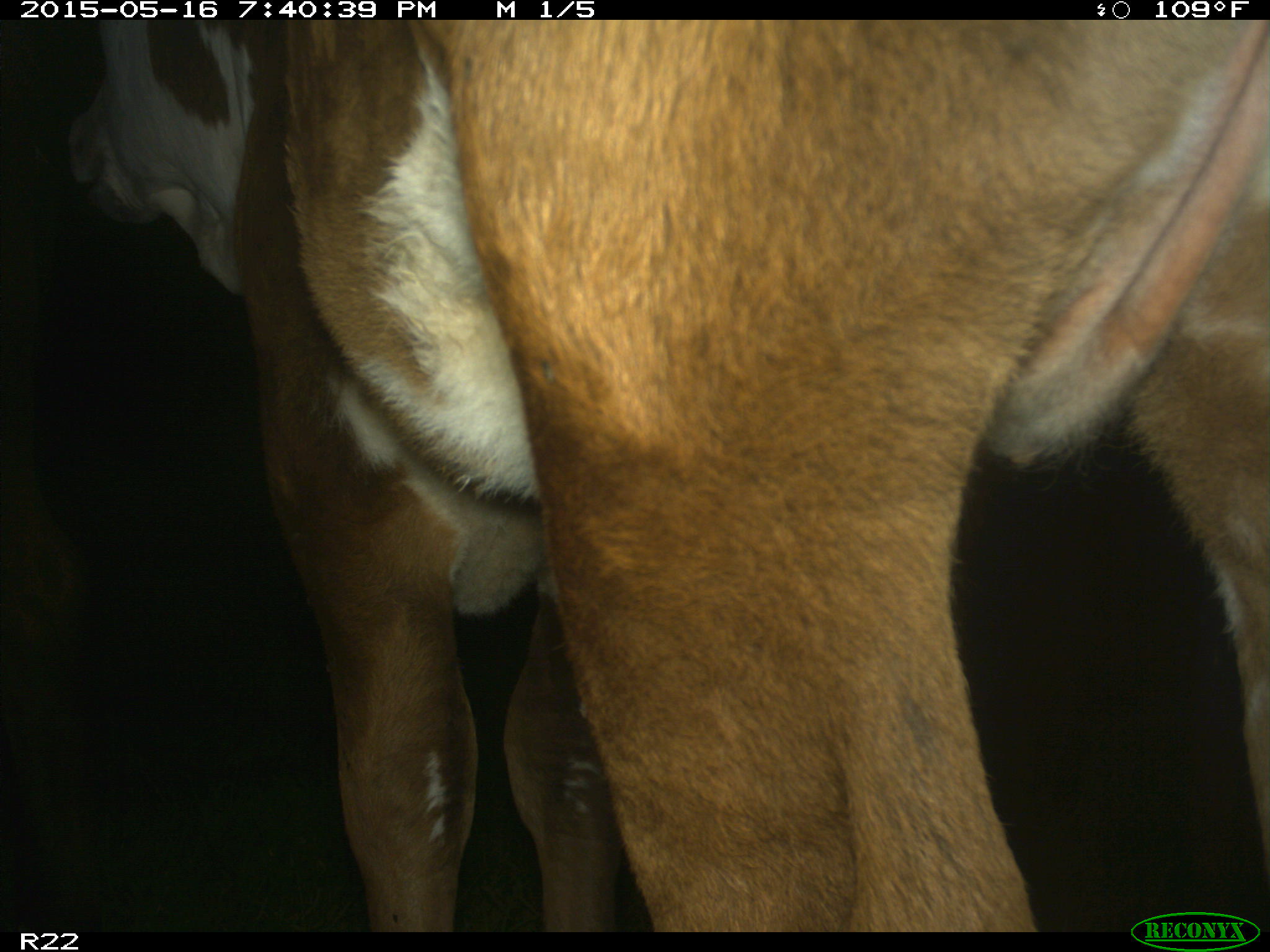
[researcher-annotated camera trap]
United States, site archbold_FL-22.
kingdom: Animalia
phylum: Chordata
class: Mammalia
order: Artiodactyla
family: Bovidae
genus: Bos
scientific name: Bos taurus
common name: domestic cow